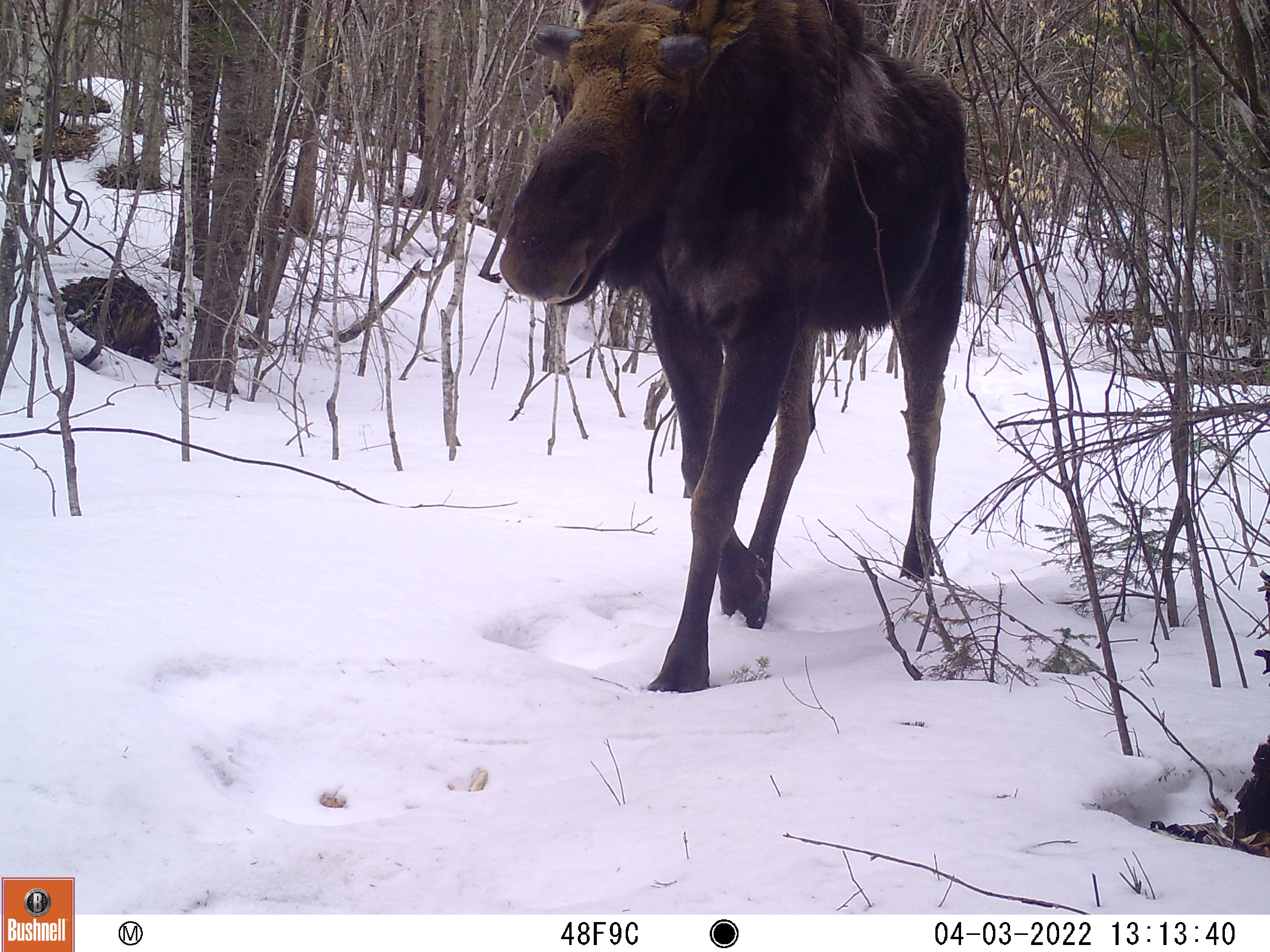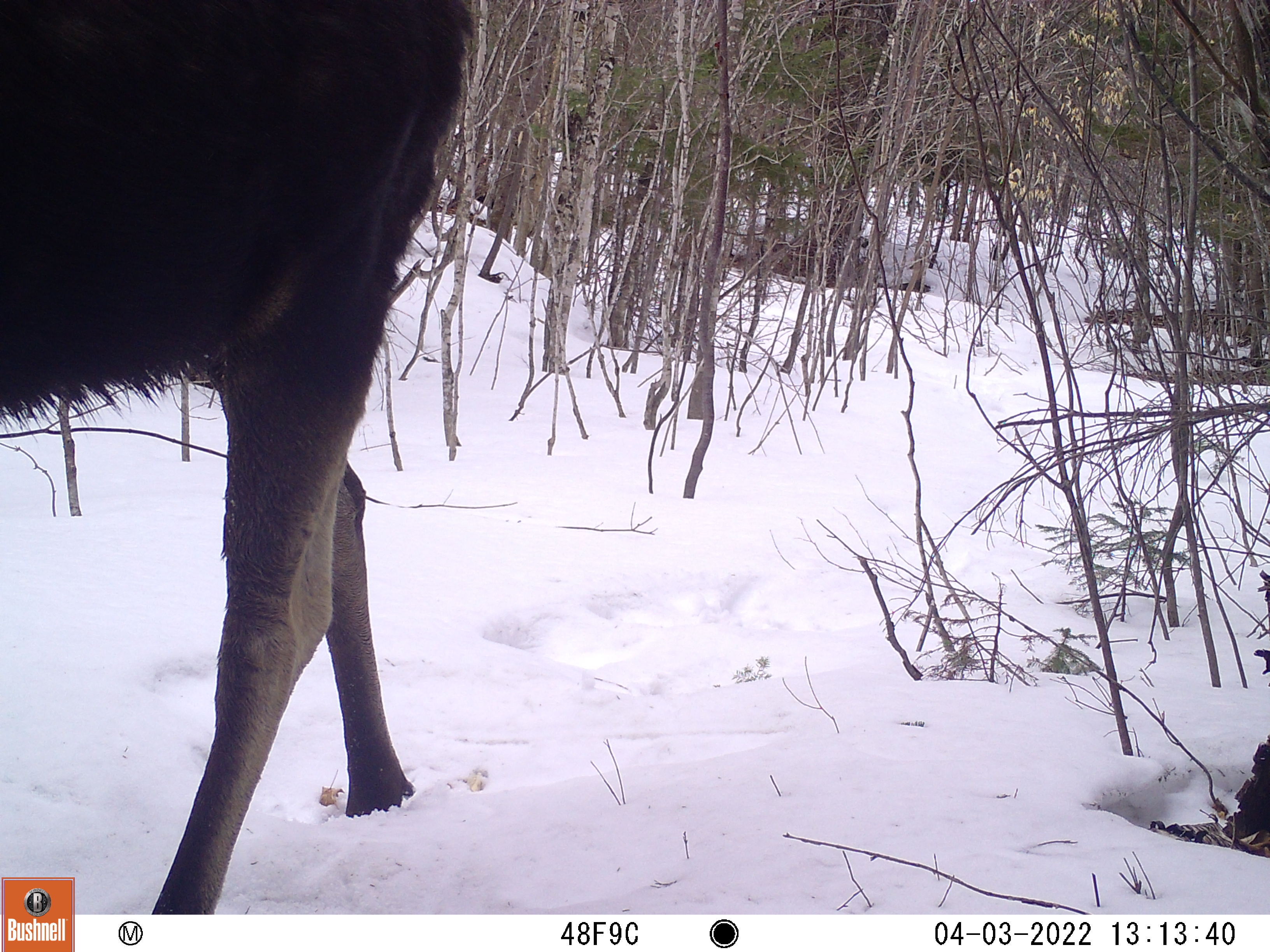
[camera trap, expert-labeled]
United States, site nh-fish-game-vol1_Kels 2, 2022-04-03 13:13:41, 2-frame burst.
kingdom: Animalia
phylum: Chordata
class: Mammalia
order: Artiodactyla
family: Cervidae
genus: Alces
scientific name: Alces alces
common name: moose